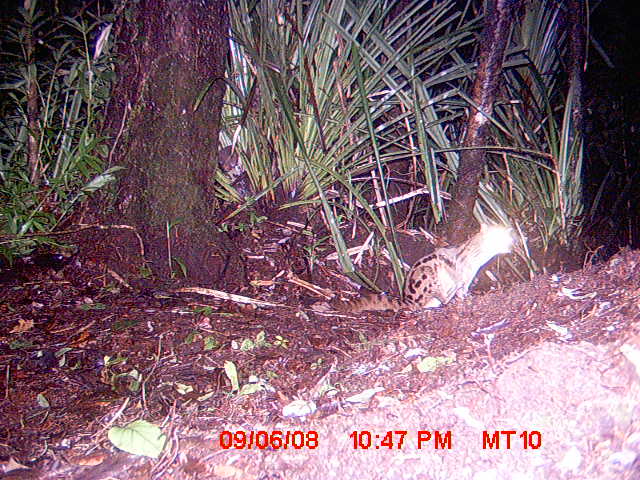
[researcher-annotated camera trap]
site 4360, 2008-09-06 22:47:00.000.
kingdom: Animalia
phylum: Chordata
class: Mammalia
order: Carnivora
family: Eupleridae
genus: Fossa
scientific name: Fossa fossana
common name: fanaloka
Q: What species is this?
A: Fossa fossana (fanaloka).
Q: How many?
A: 1.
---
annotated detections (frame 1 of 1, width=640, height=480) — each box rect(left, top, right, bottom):
fossa fossana: rect(330, 221, 516, 312)